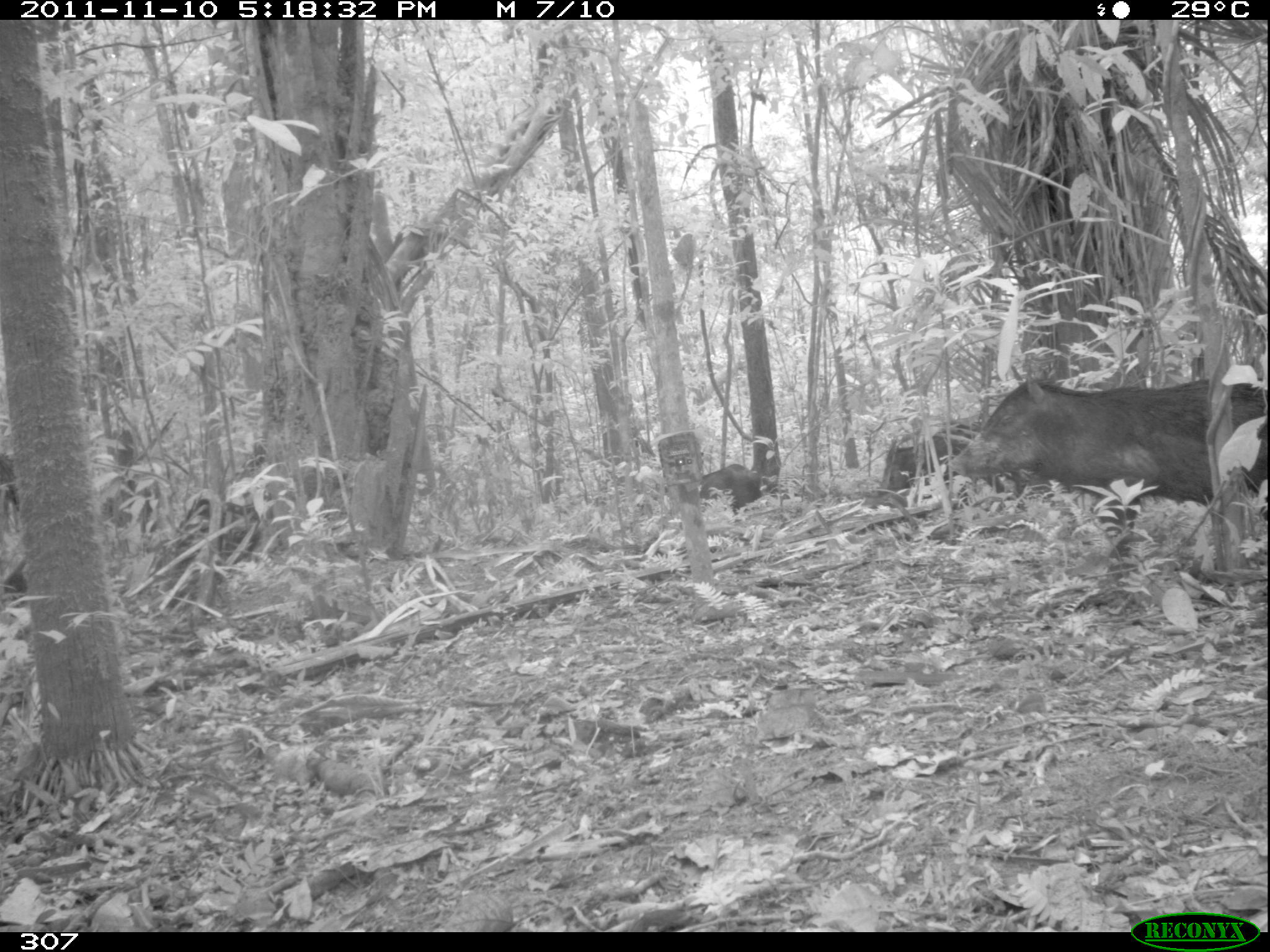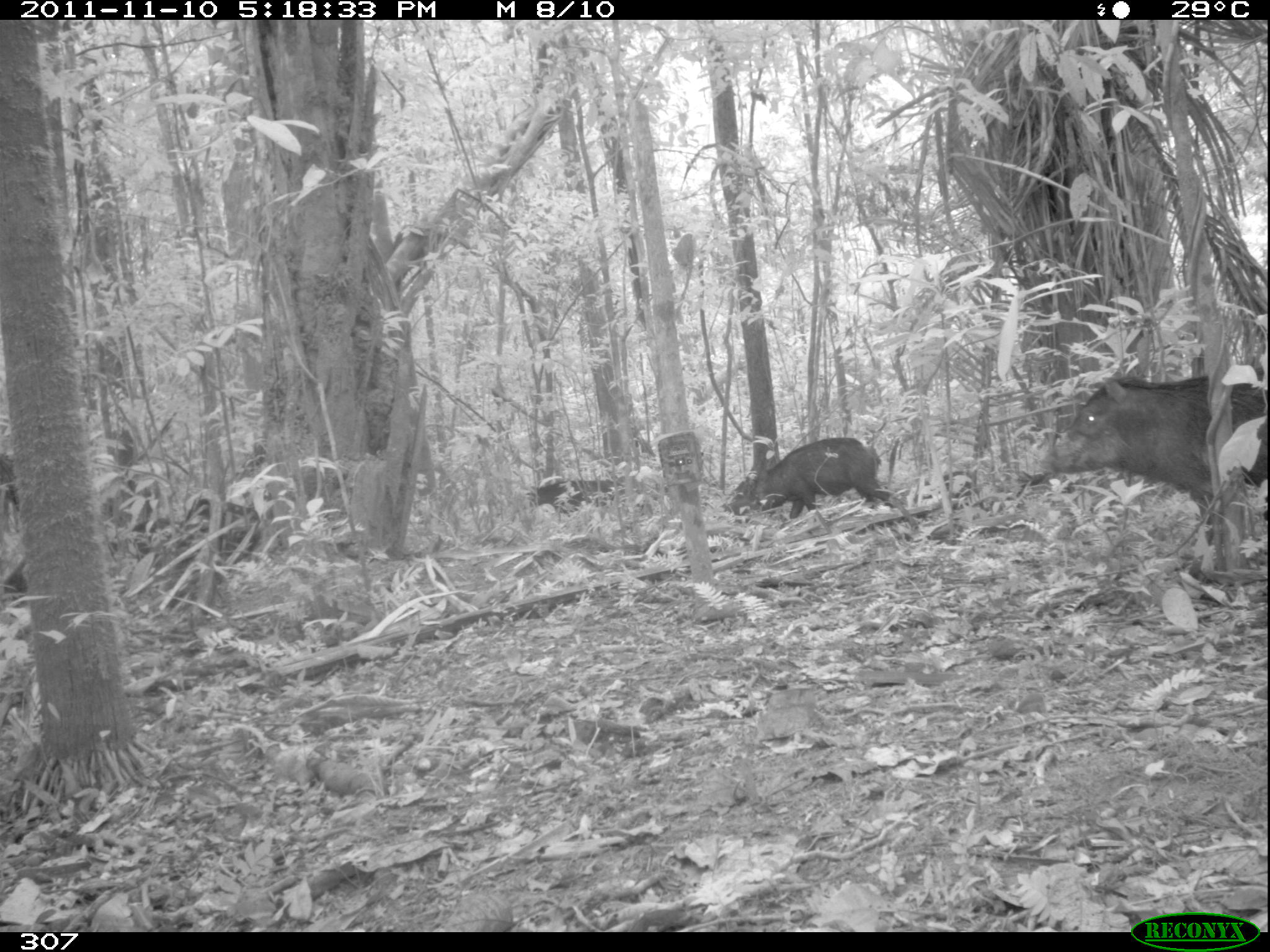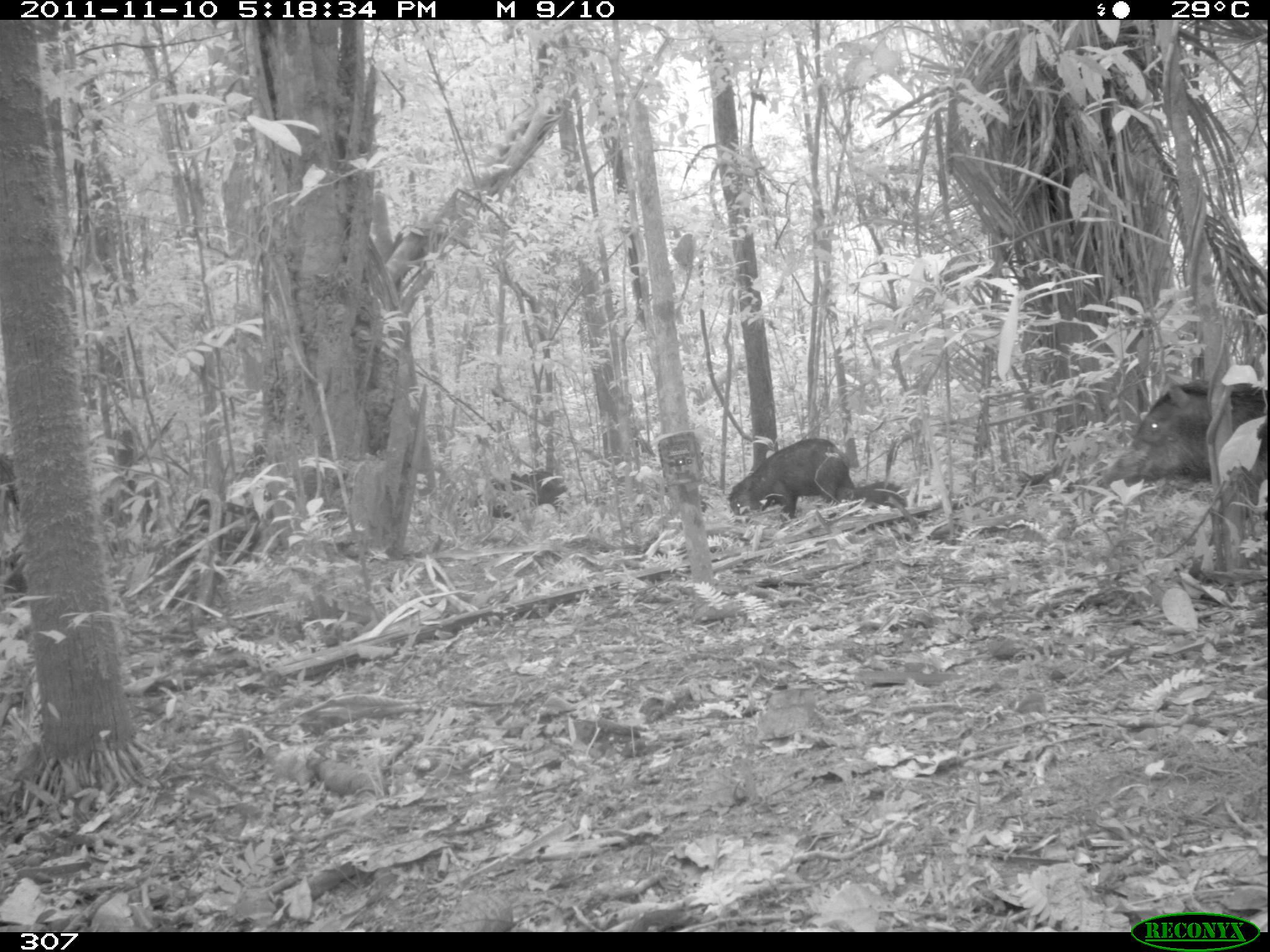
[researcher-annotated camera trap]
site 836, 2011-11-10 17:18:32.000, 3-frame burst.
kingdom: Animalia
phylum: Chordata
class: Mammalia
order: Artiodactyla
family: Tayassuidae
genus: Tayassu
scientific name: Tayassu pecari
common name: white-lipped peccary